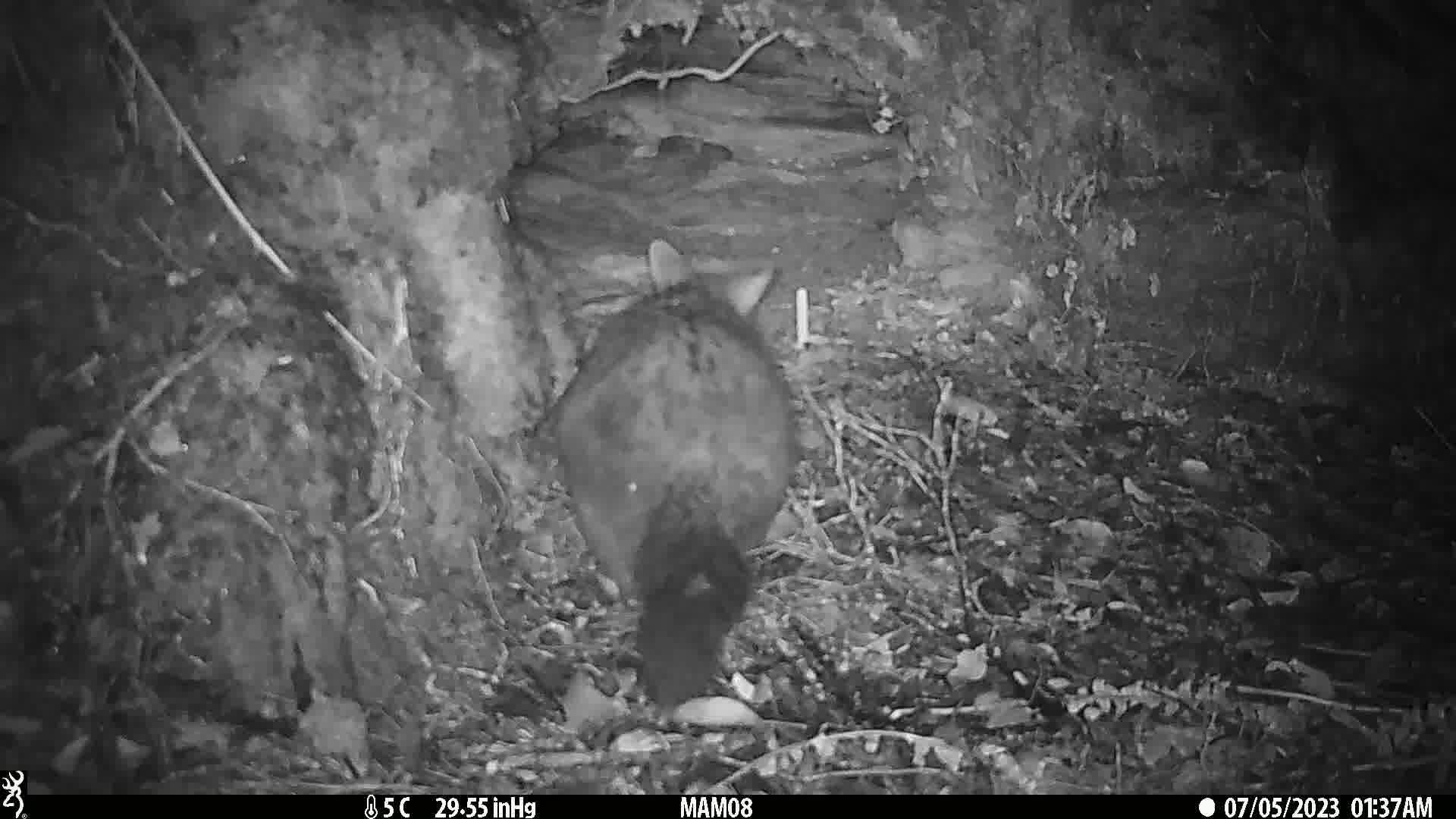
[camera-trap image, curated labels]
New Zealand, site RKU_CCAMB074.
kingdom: Animalia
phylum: Chordata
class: Mammalia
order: Diprotodontia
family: Phalangeridae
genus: Trichosurus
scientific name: Trichosurus vulpecula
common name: common brushtail possum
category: possum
Possum (common brushtail possum) (Trichosurus vulpecula).